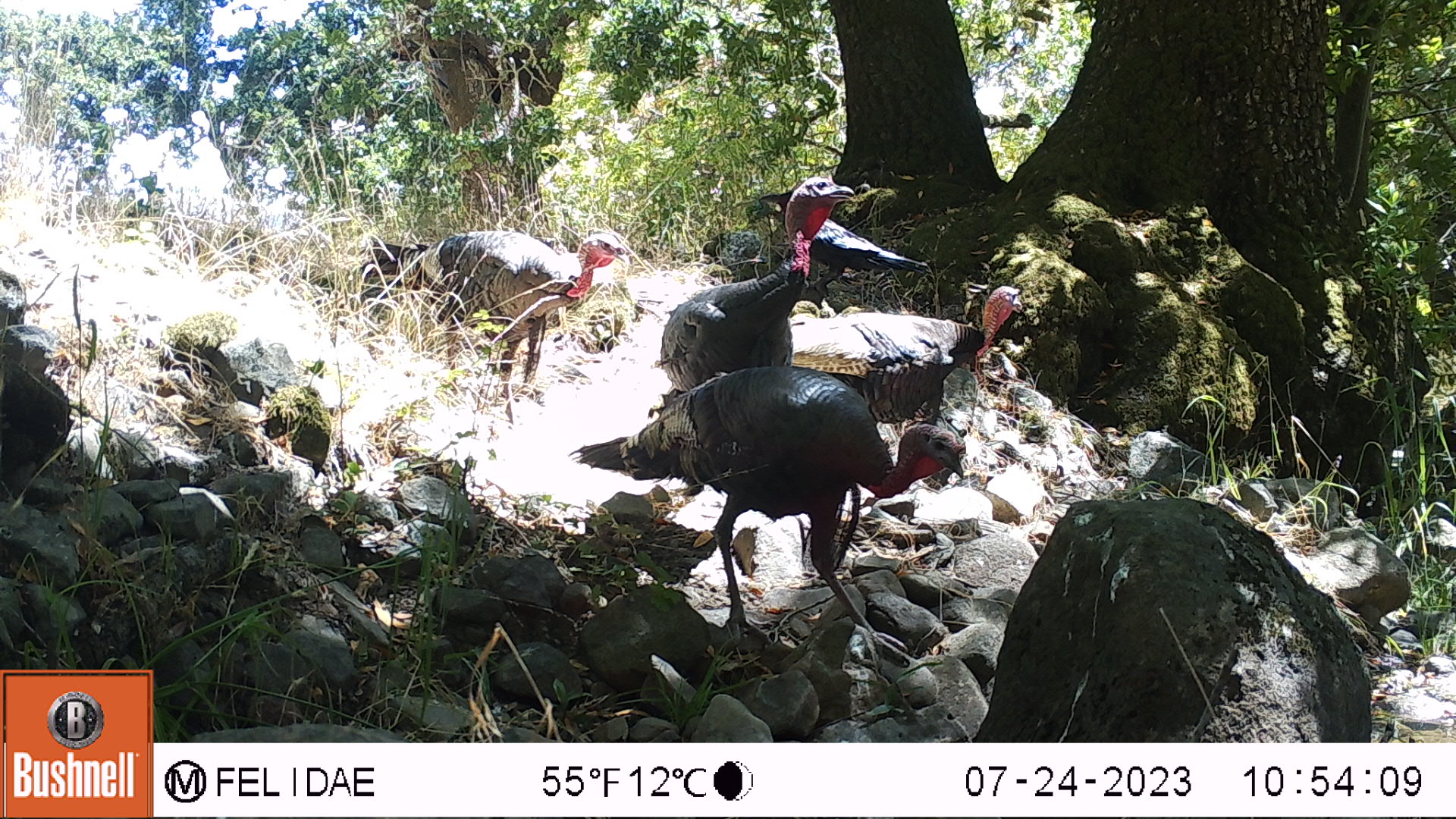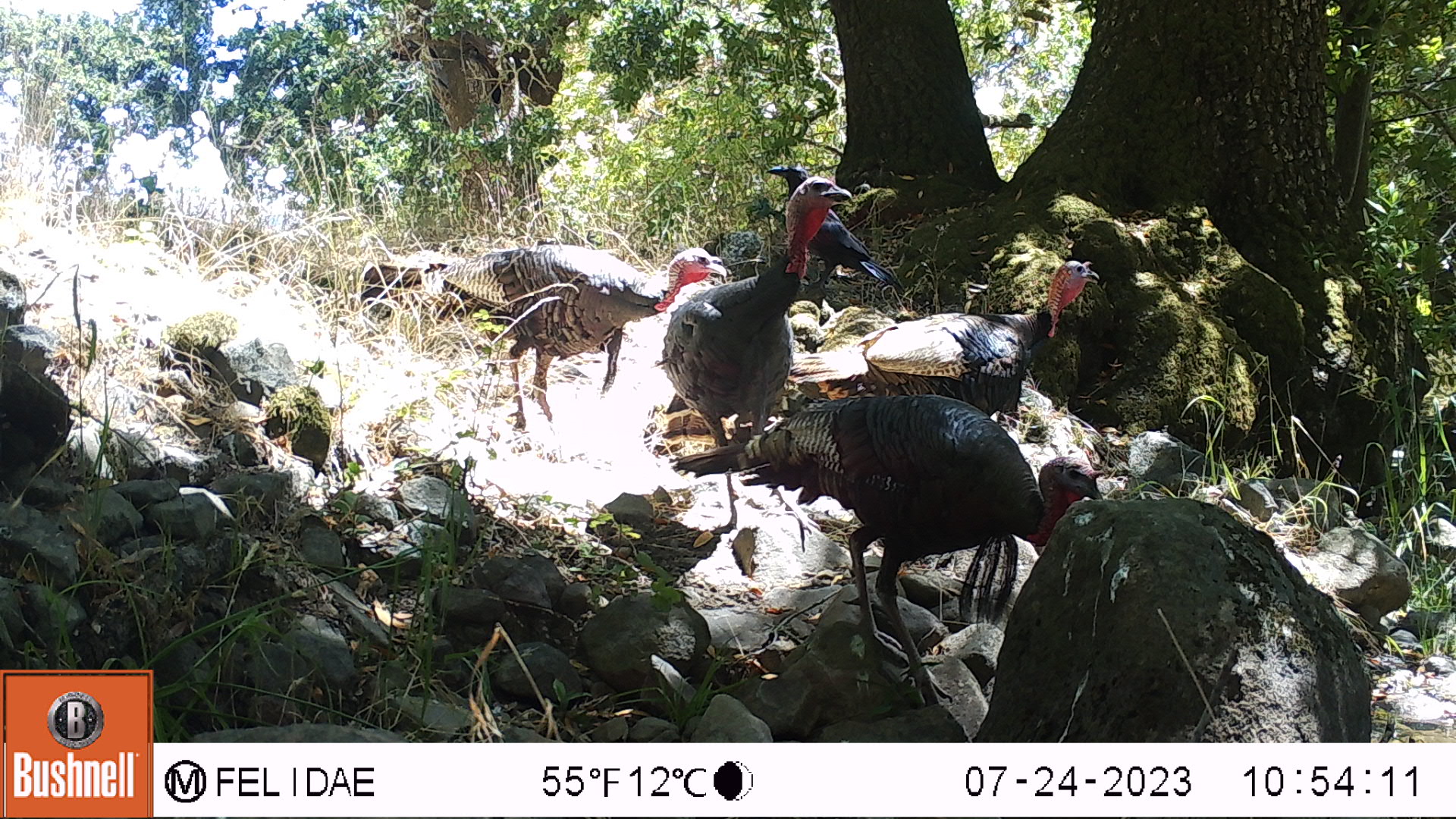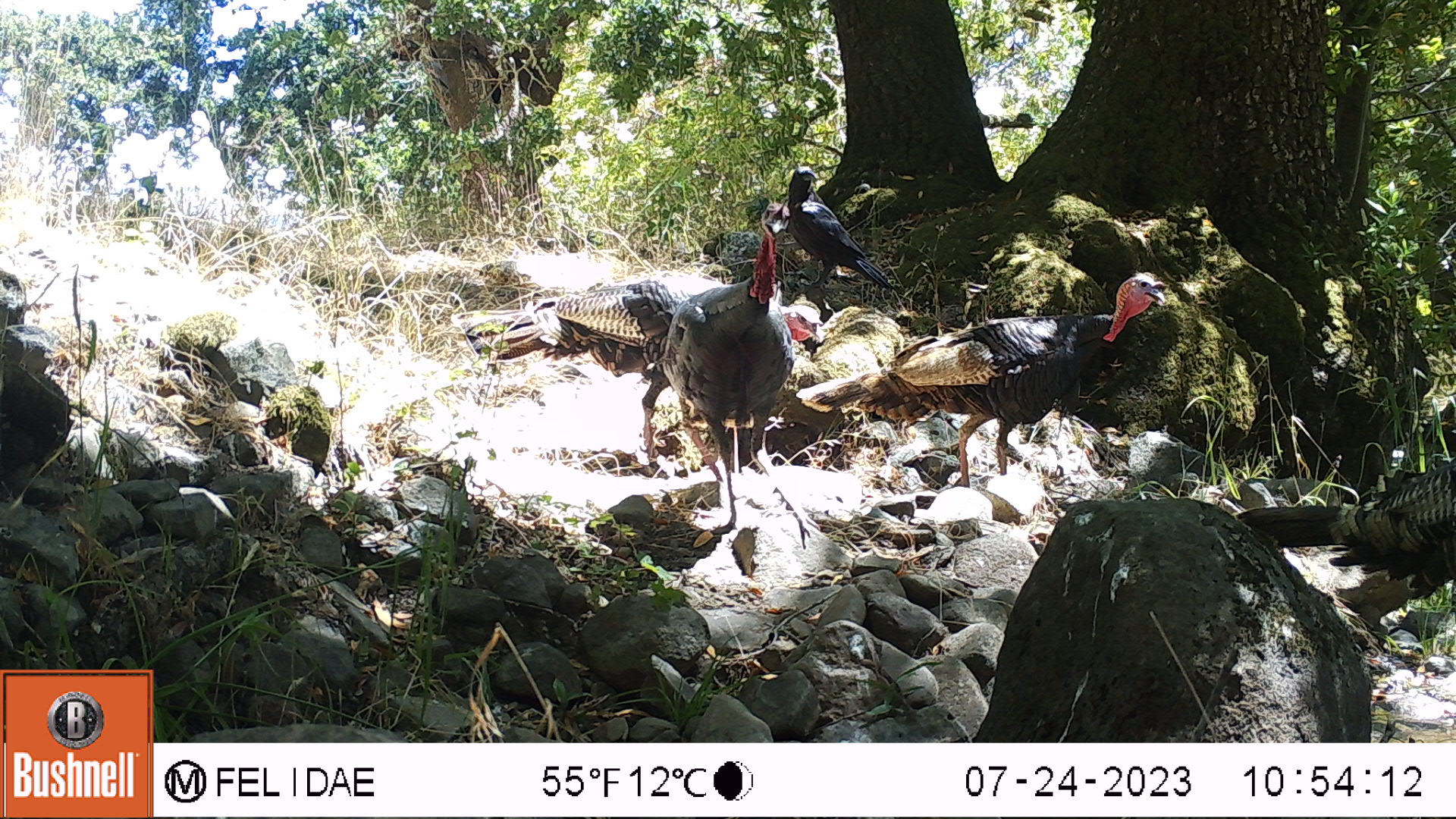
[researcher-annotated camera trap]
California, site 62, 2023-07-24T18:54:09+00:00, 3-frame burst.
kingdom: Animalia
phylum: Chordata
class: Aves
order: Galliformes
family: Phasianidae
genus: Meleagris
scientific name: Meleagris gallopavo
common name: turkey